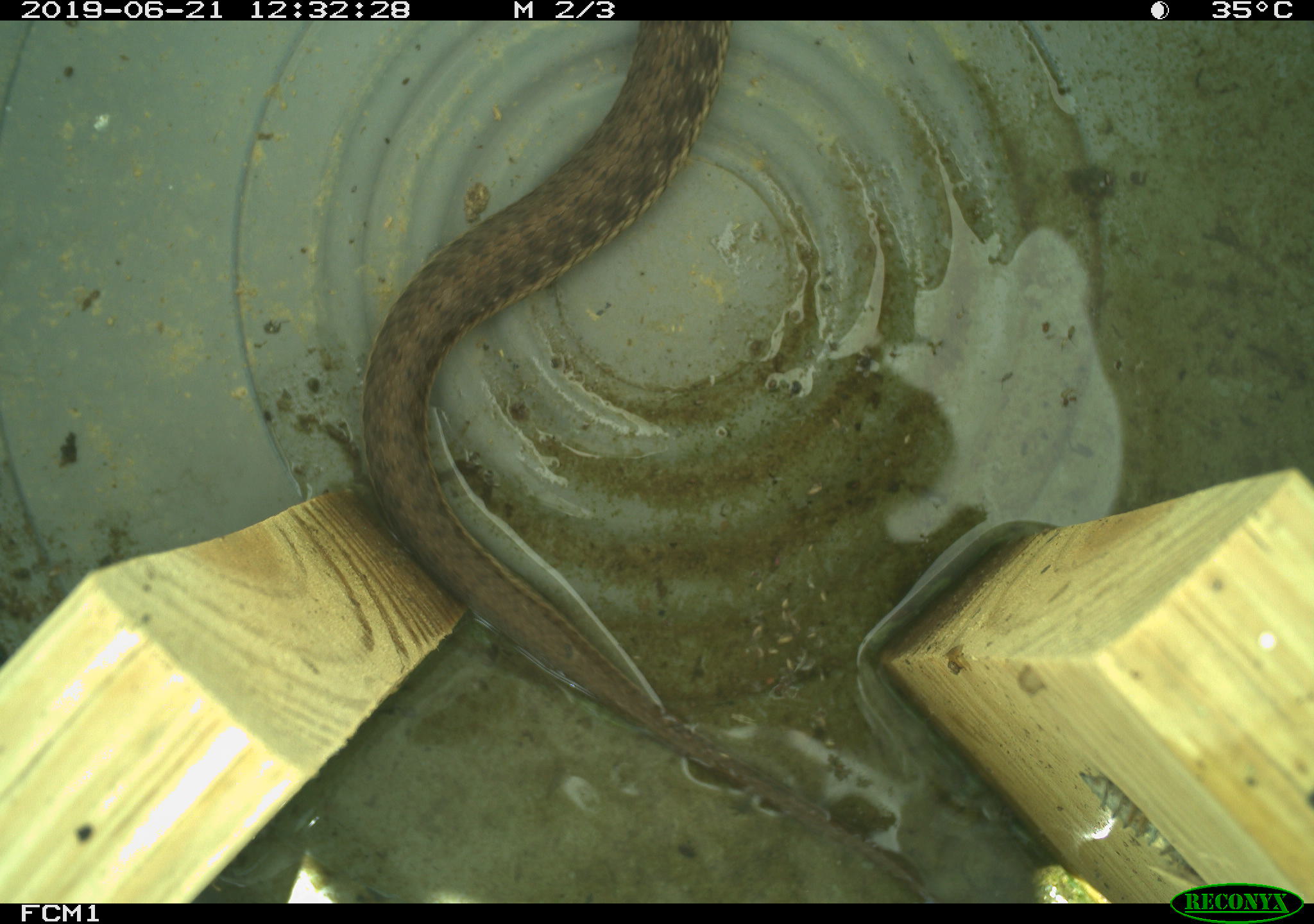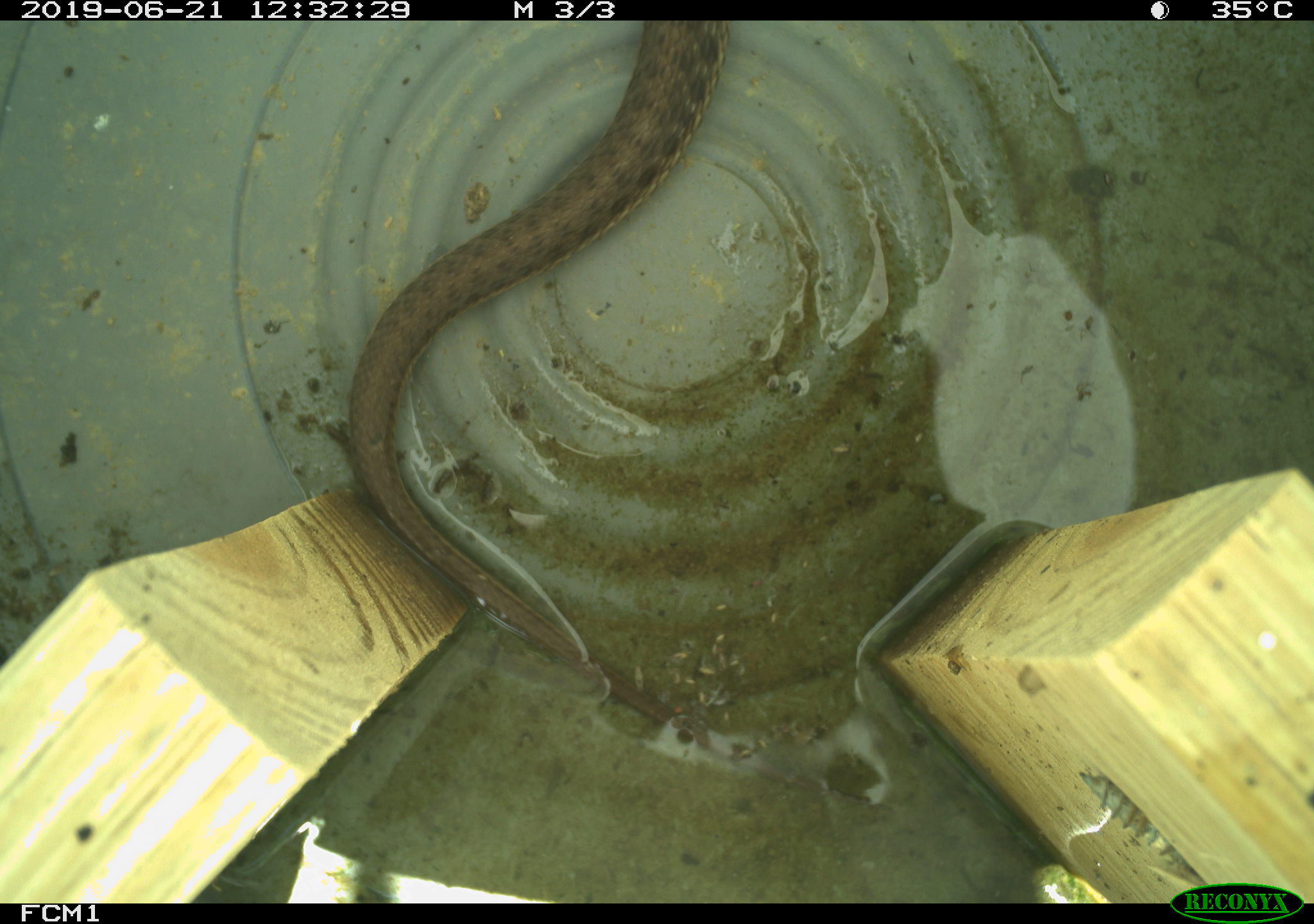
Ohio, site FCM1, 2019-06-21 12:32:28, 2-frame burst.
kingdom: Animalia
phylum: Chordata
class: Reptilia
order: Squamata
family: Colubridae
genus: Thamnophis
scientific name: Thamnophis sirtalis sirtalis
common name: eastern gartersnake